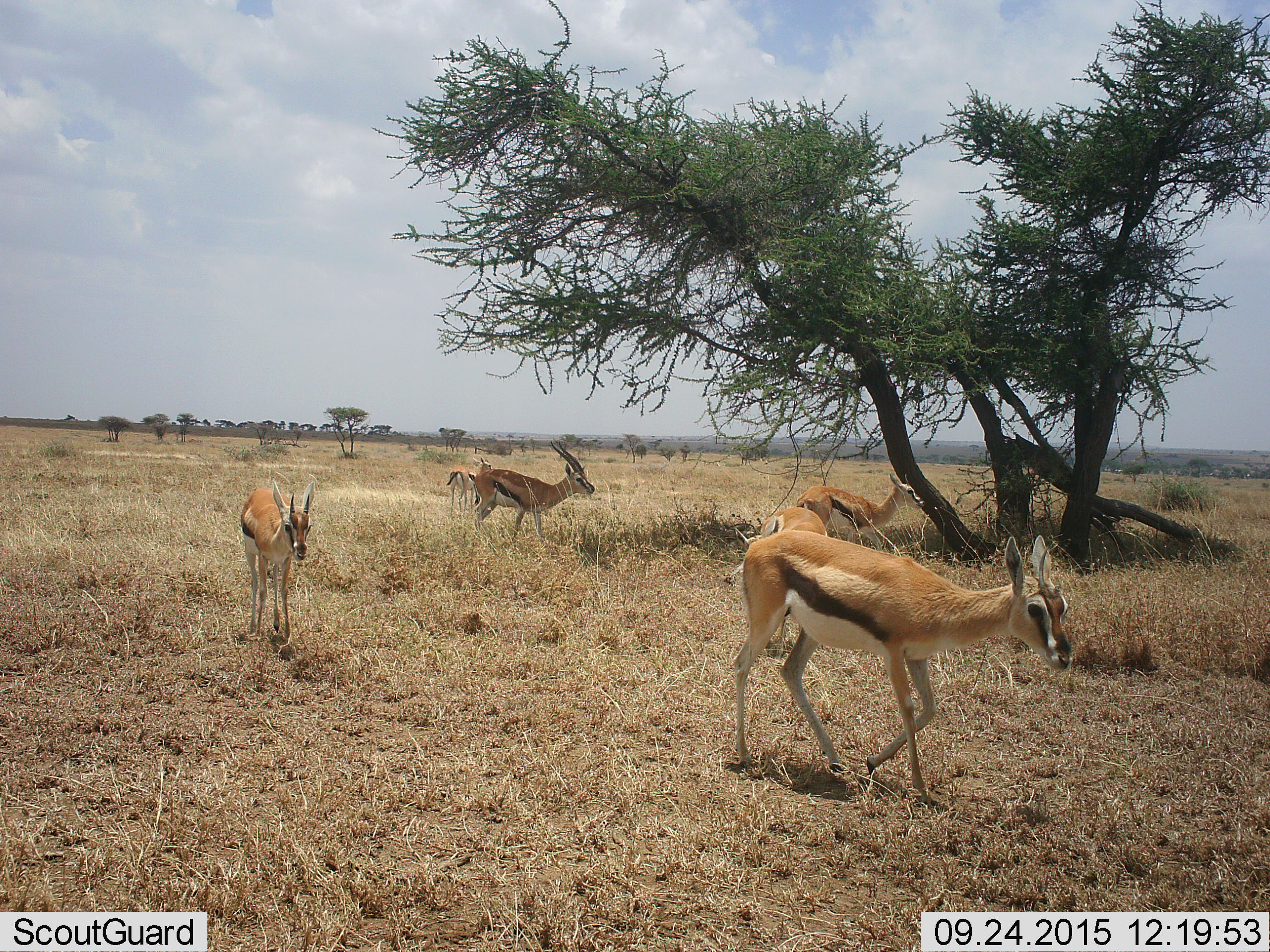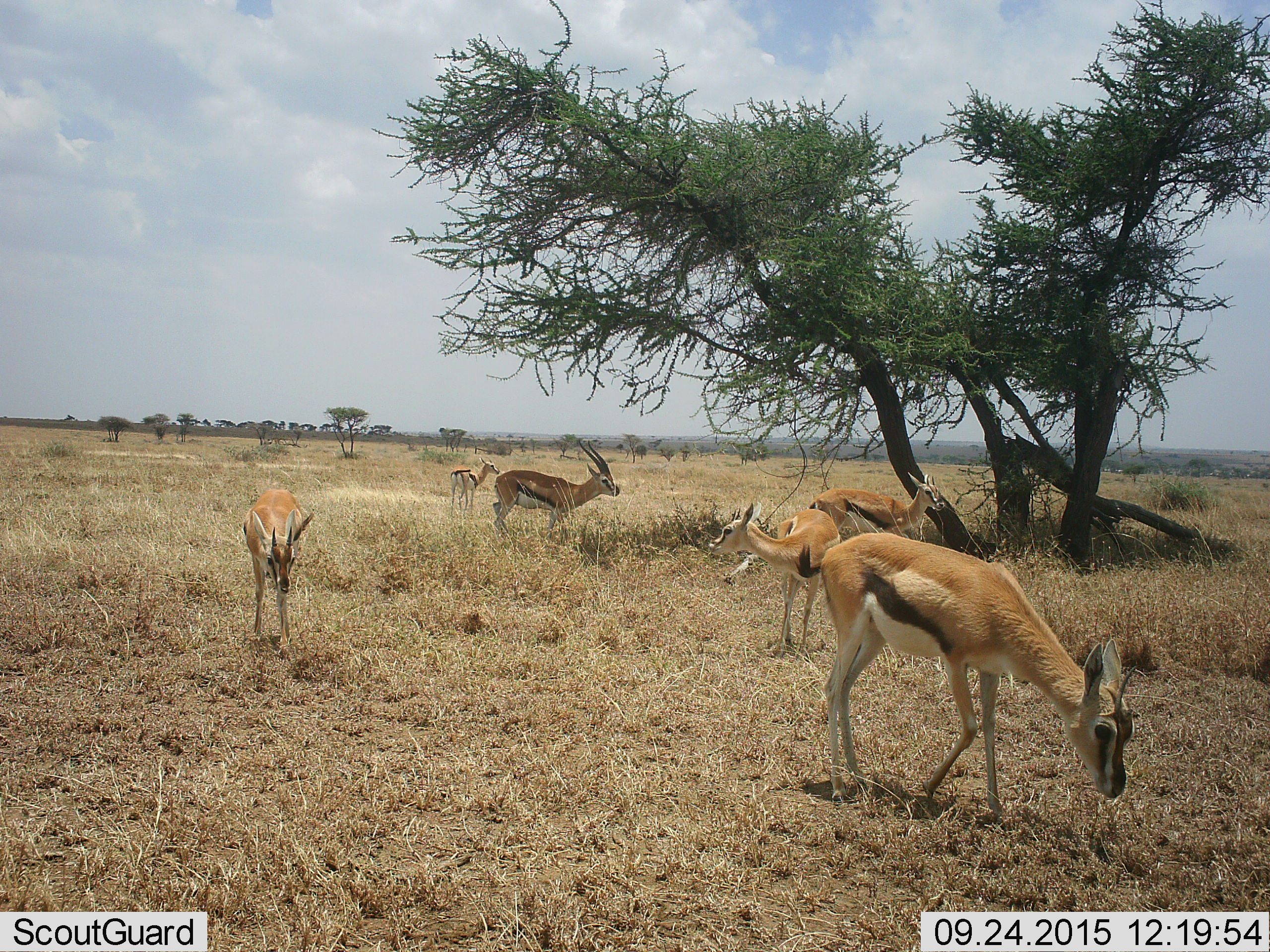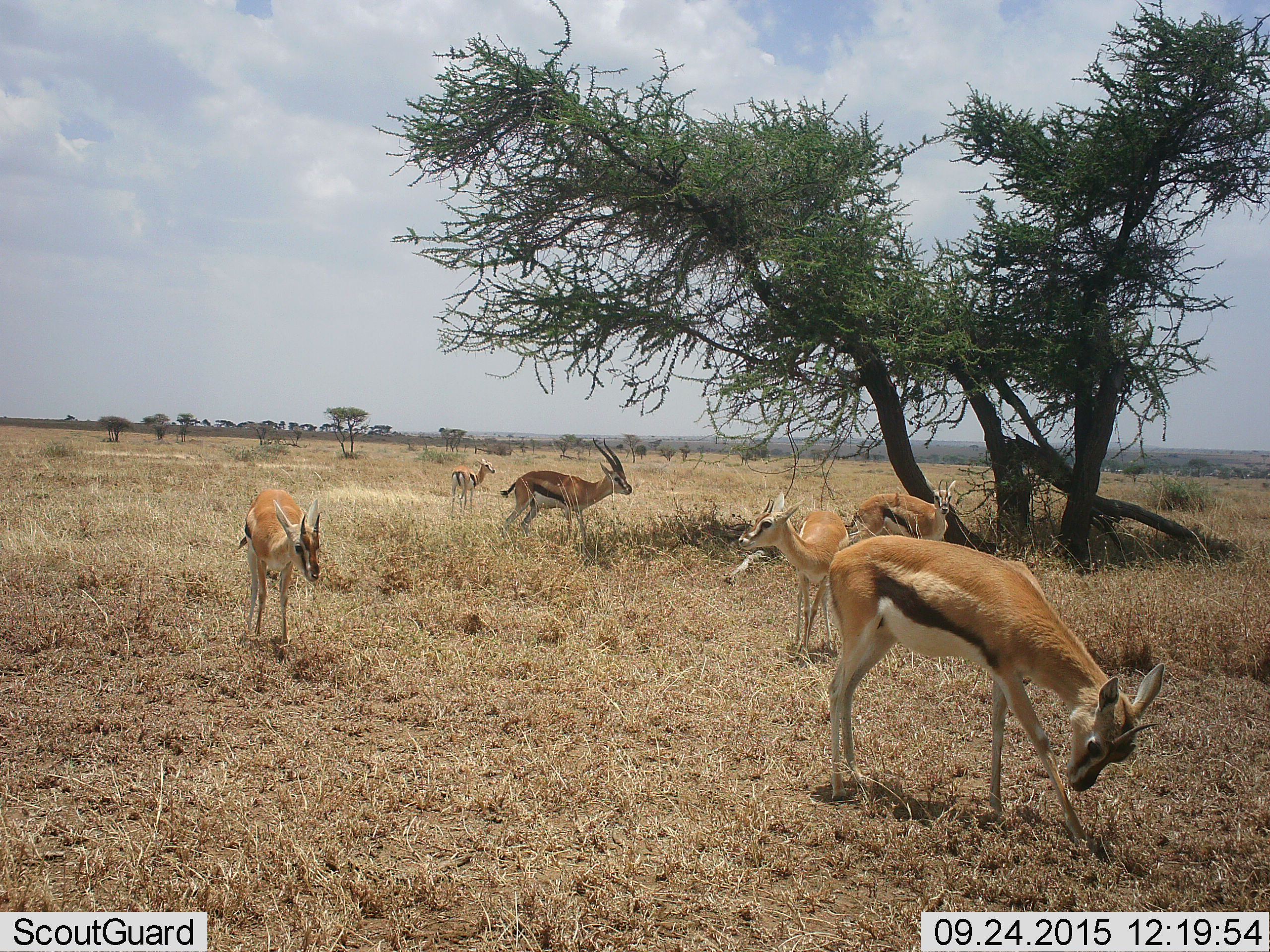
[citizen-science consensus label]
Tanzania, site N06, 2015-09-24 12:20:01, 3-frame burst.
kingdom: Animalia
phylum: Chordata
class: Mammalia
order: Artiodactyla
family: Bovidae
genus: Eudorcas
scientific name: Eudorcas thomsonii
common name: thomson's gazelle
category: gazellethomsons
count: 6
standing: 67%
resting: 11%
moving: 78%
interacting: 11%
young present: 22%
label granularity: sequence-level